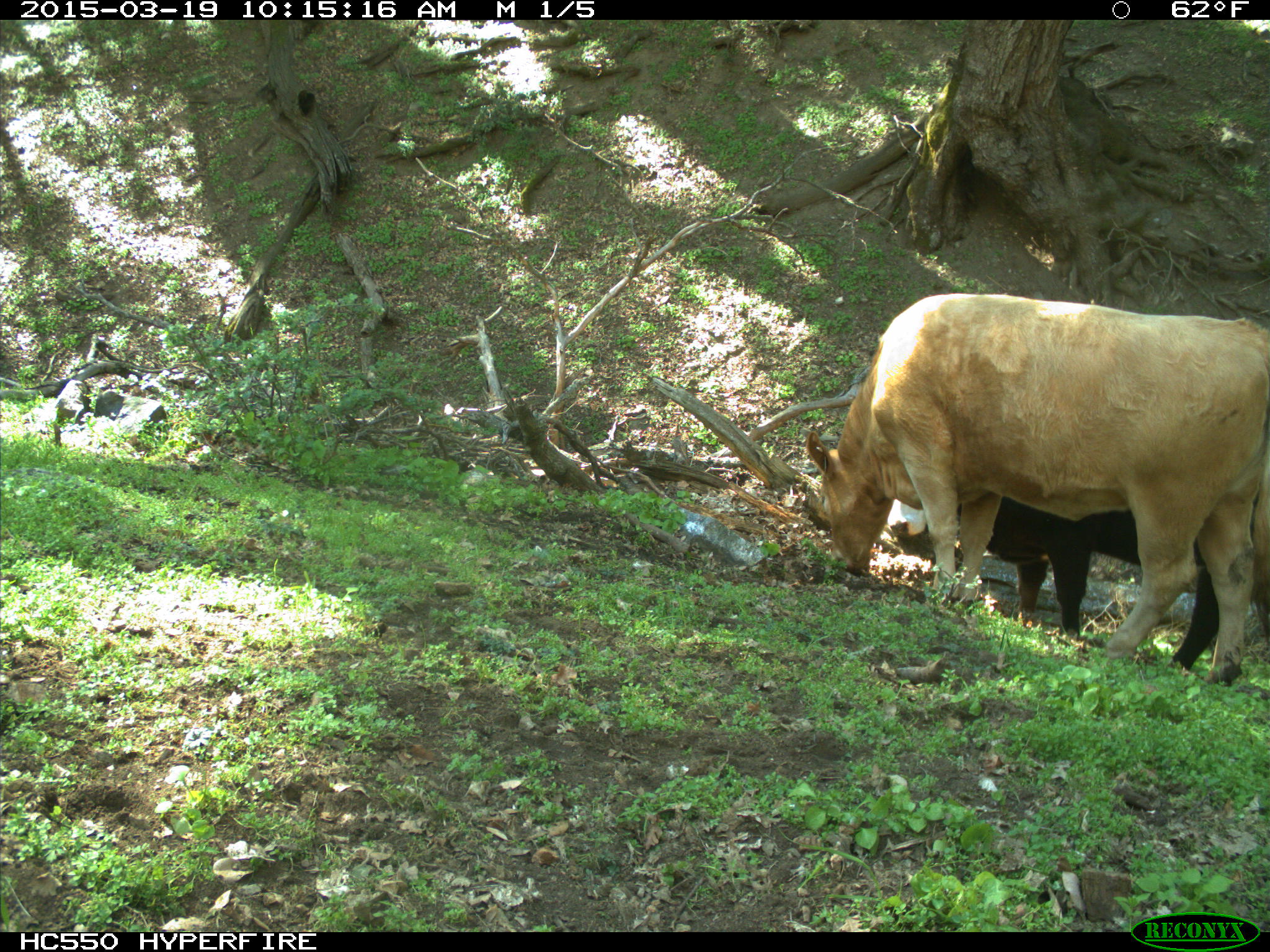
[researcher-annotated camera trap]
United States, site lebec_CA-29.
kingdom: Animalia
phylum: Chordata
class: Mammalia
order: Artiodactyla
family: Bovidae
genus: Bos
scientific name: Bos taurus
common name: domestic cow